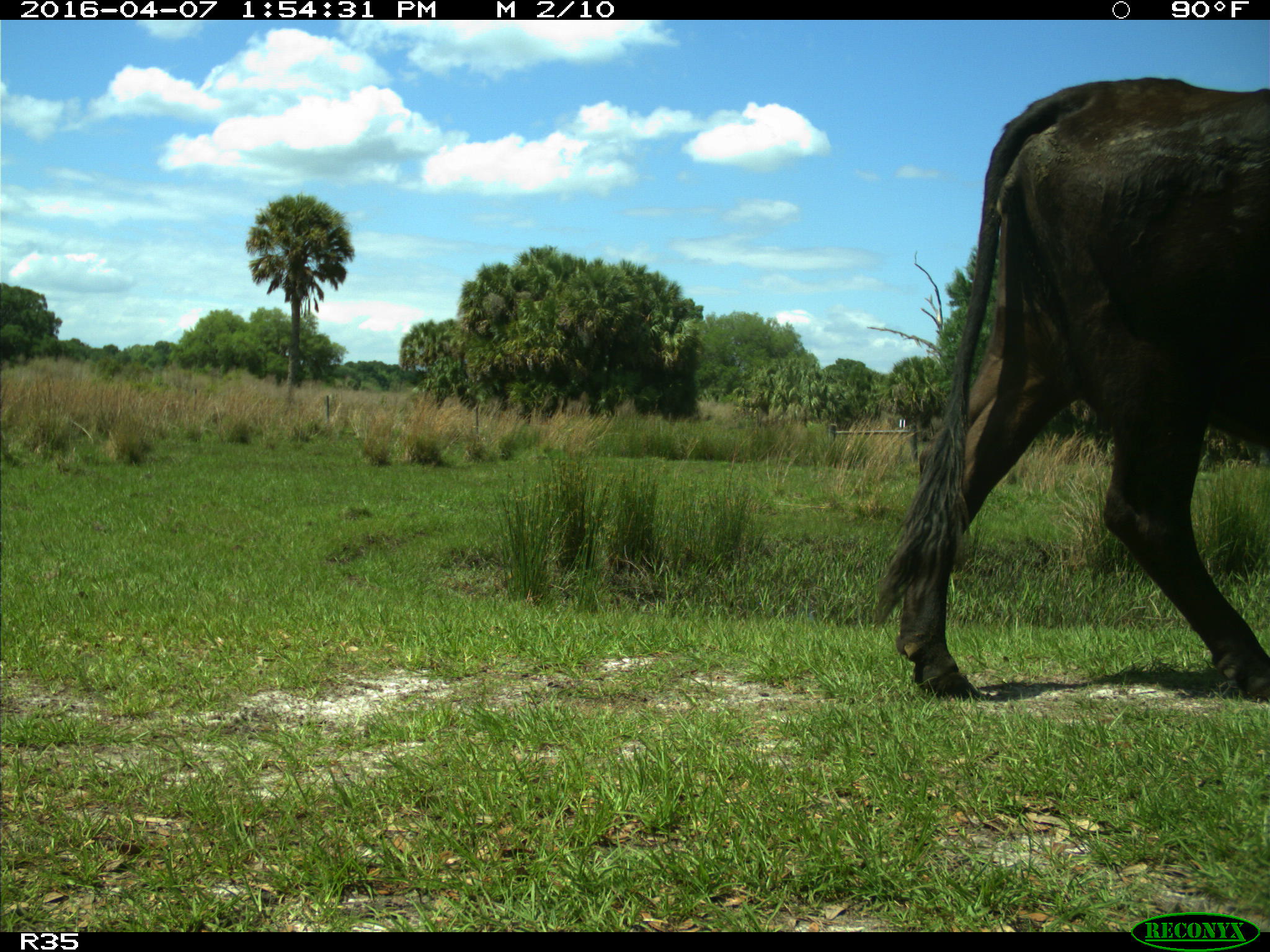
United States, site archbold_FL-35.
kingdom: Animalia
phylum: Chordata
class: Mammalia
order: Artiodactyla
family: Bovidae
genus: Bos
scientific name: Bos taurus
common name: domestic cow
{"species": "Bos taurus (domestic cow)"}